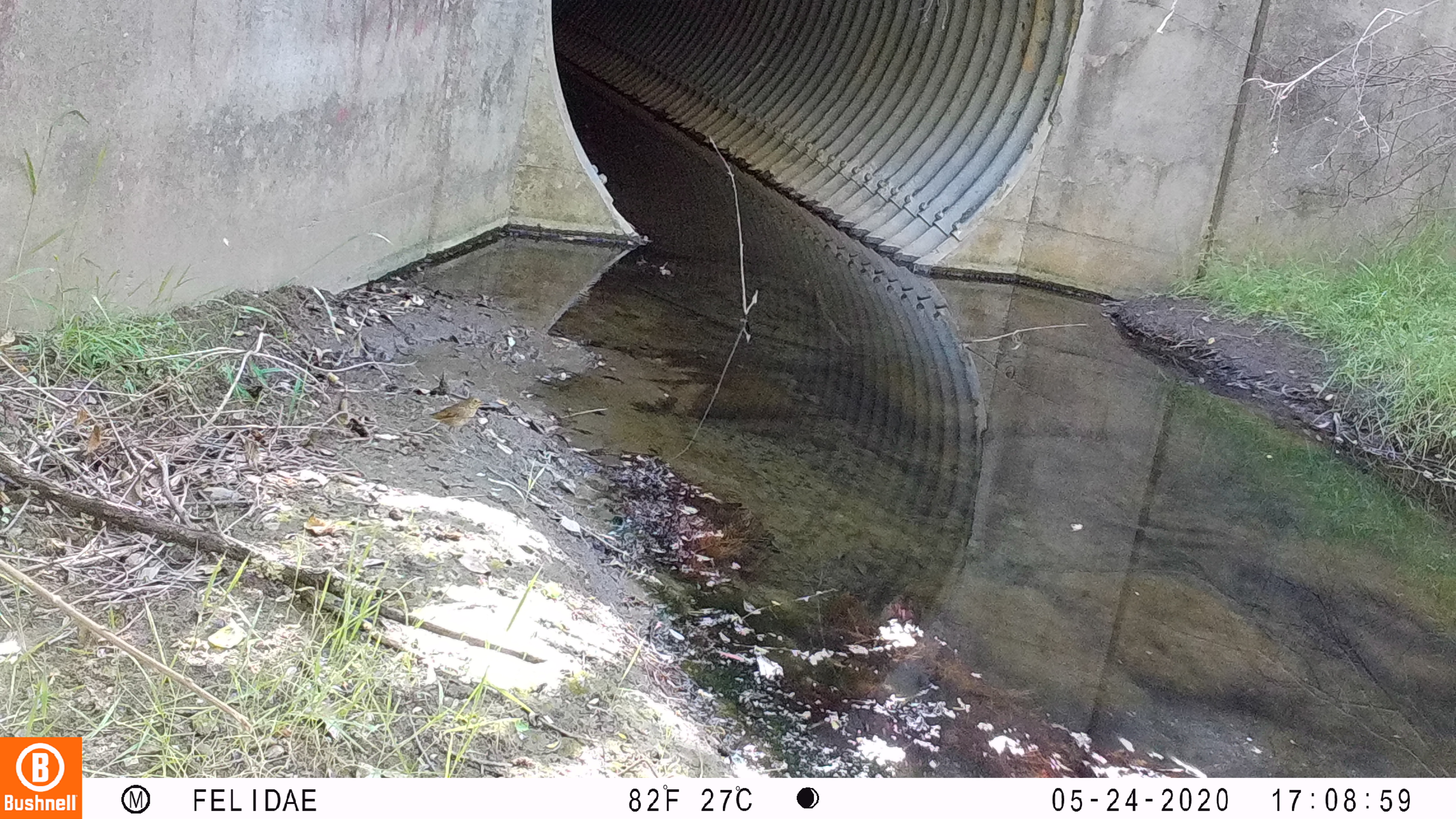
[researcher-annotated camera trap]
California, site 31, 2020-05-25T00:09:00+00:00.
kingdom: Animalia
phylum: Chordata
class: Aves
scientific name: Aves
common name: bird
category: unknown bird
Unknown bird (bird) (Aves).